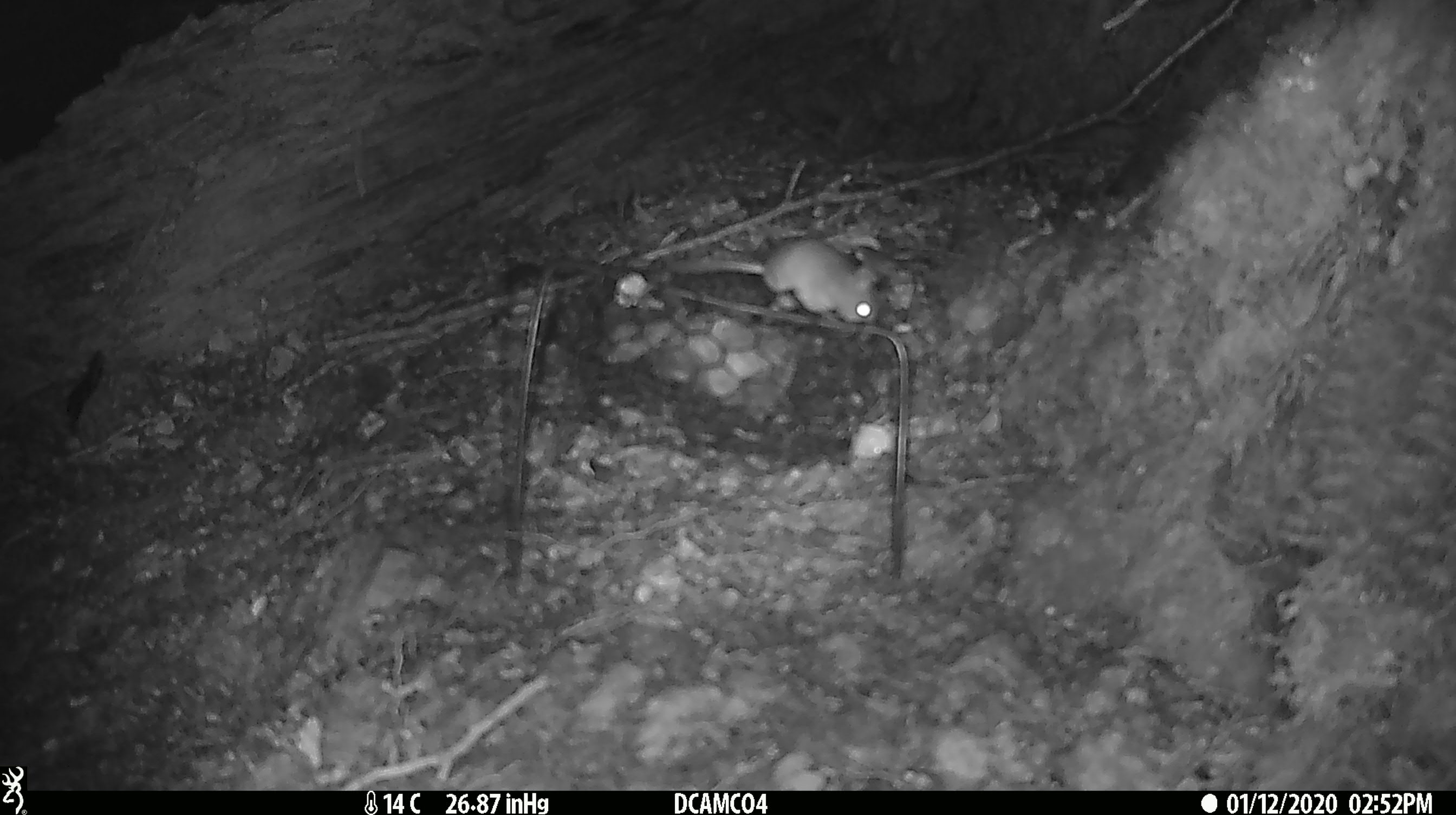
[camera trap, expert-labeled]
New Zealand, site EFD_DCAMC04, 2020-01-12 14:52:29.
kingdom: Animalia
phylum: Chordata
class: Mammalia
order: Rodentia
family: Muridae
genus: Mus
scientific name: Mus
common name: mouse